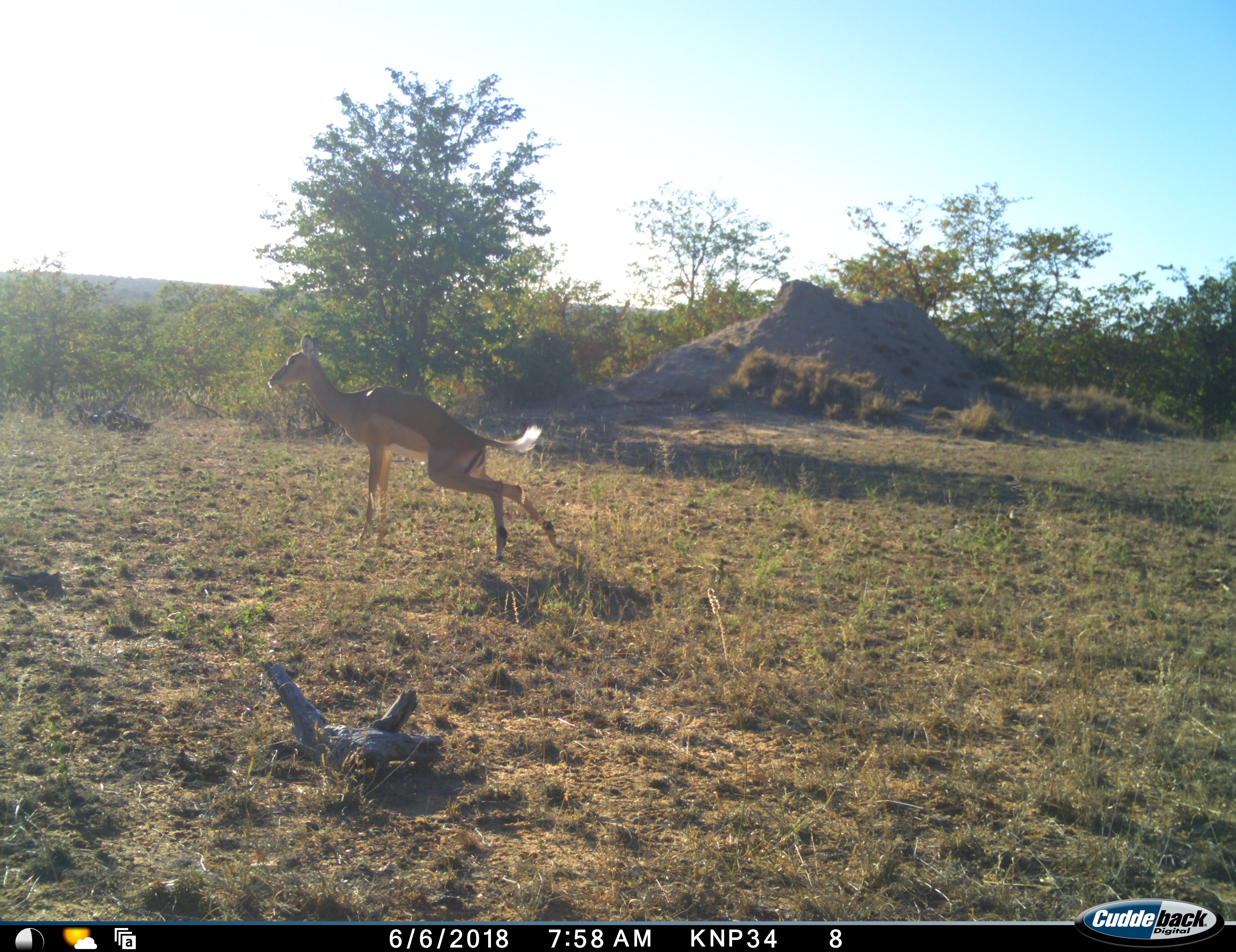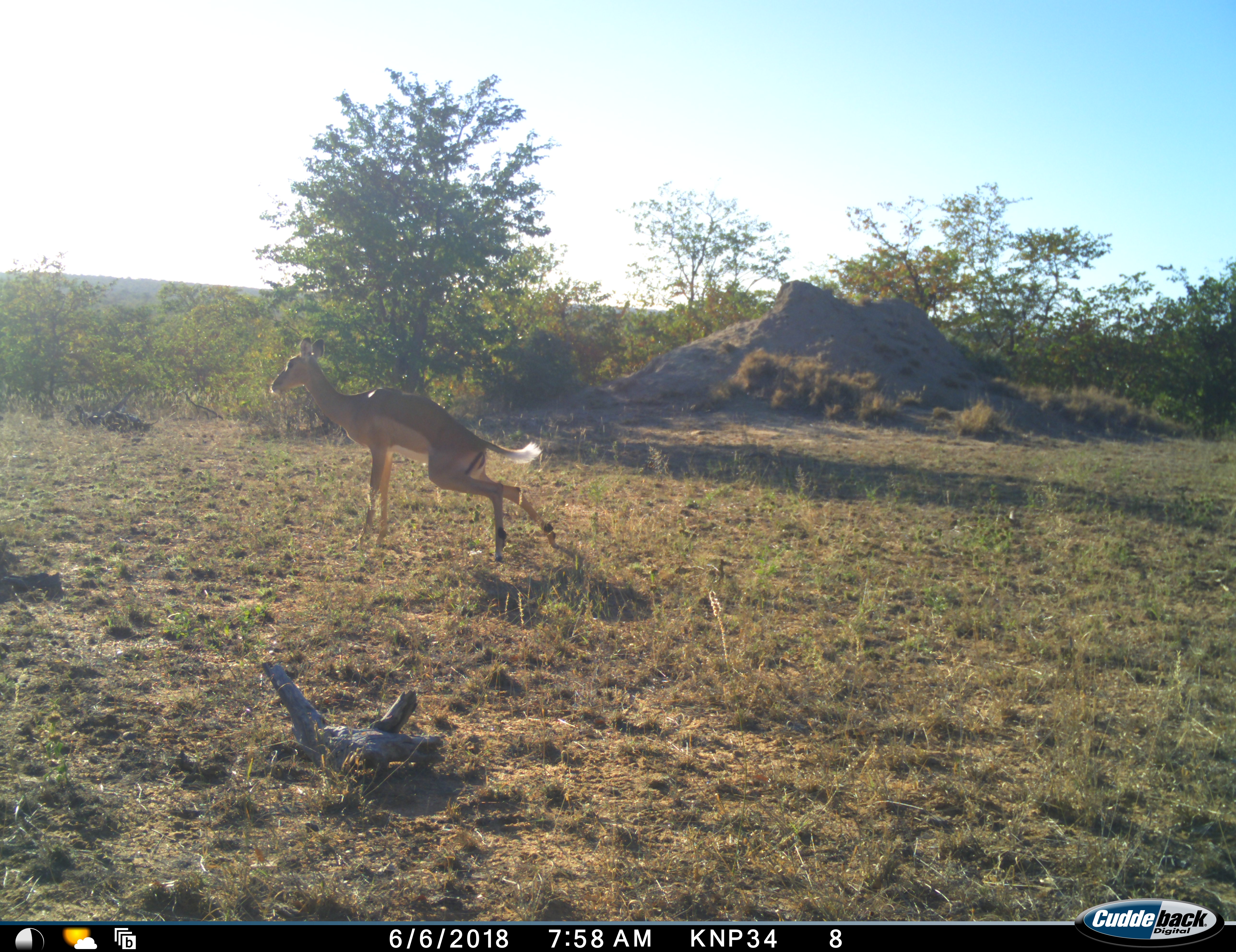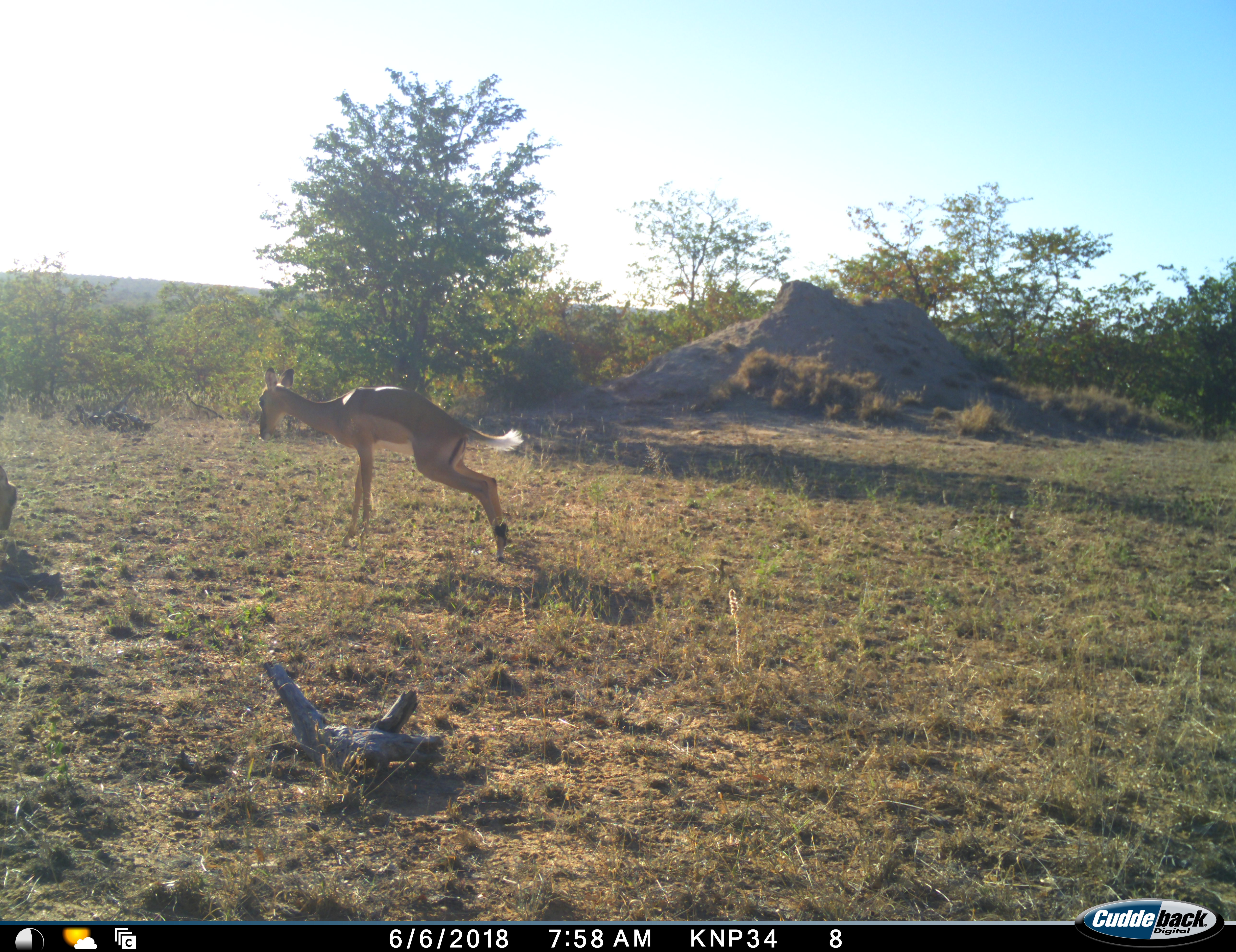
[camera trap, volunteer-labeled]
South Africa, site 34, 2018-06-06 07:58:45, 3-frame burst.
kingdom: Animalia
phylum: Chordata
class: Mammalia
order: Artiodactyla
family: Bovidae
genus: Aepyceros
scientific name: Aepyceros melampus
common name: impala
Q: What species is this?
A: Impala (Aepyceros melampus).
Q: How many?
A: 2.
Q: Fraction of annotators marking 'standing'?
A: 70%.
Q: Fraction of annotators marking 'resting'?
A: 0%.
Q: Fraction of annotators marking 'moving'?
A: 50%.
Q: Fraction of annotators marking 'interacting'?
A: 10%.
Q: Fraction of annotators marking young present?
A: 0%.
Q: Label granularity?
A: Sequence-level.